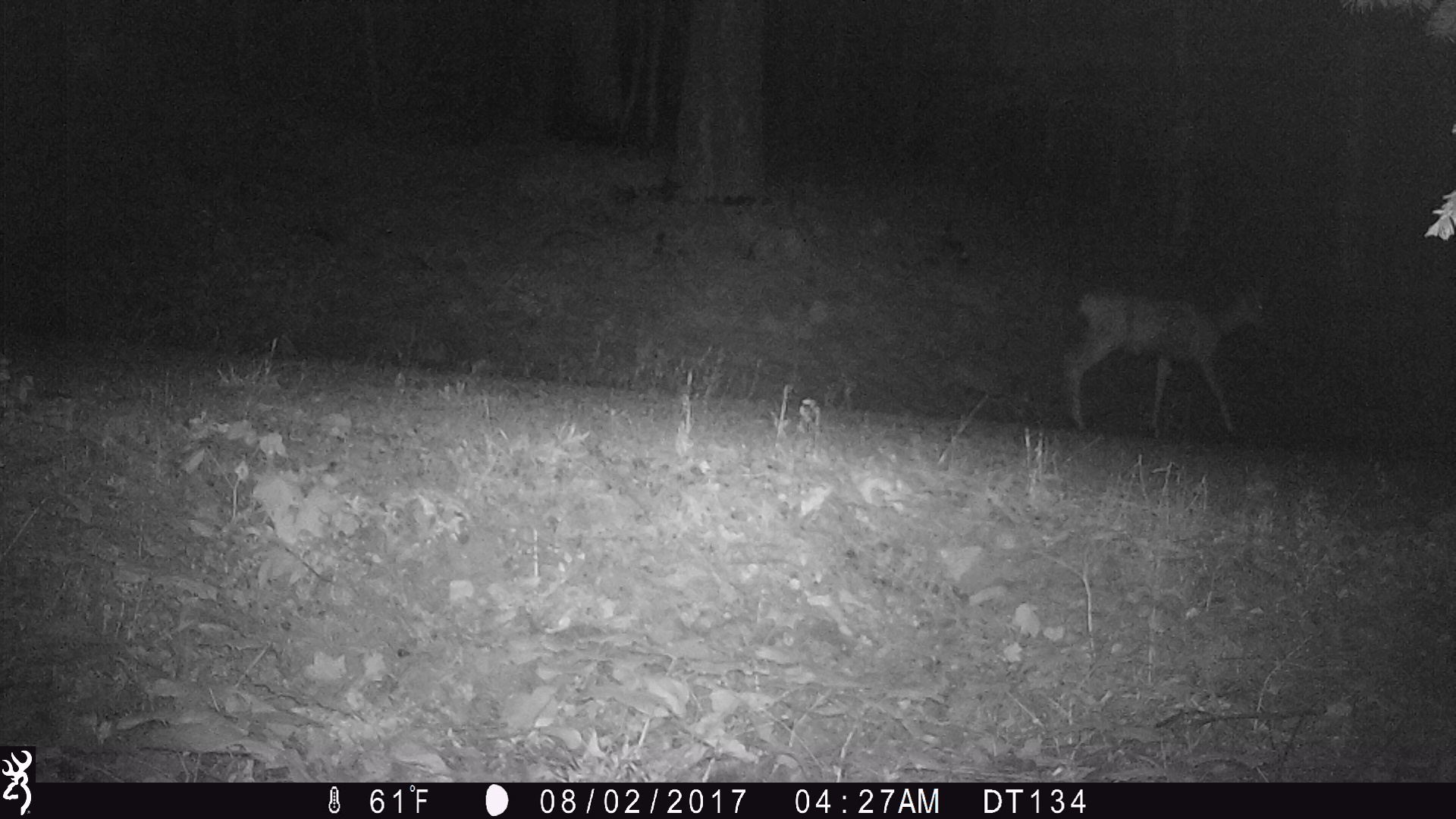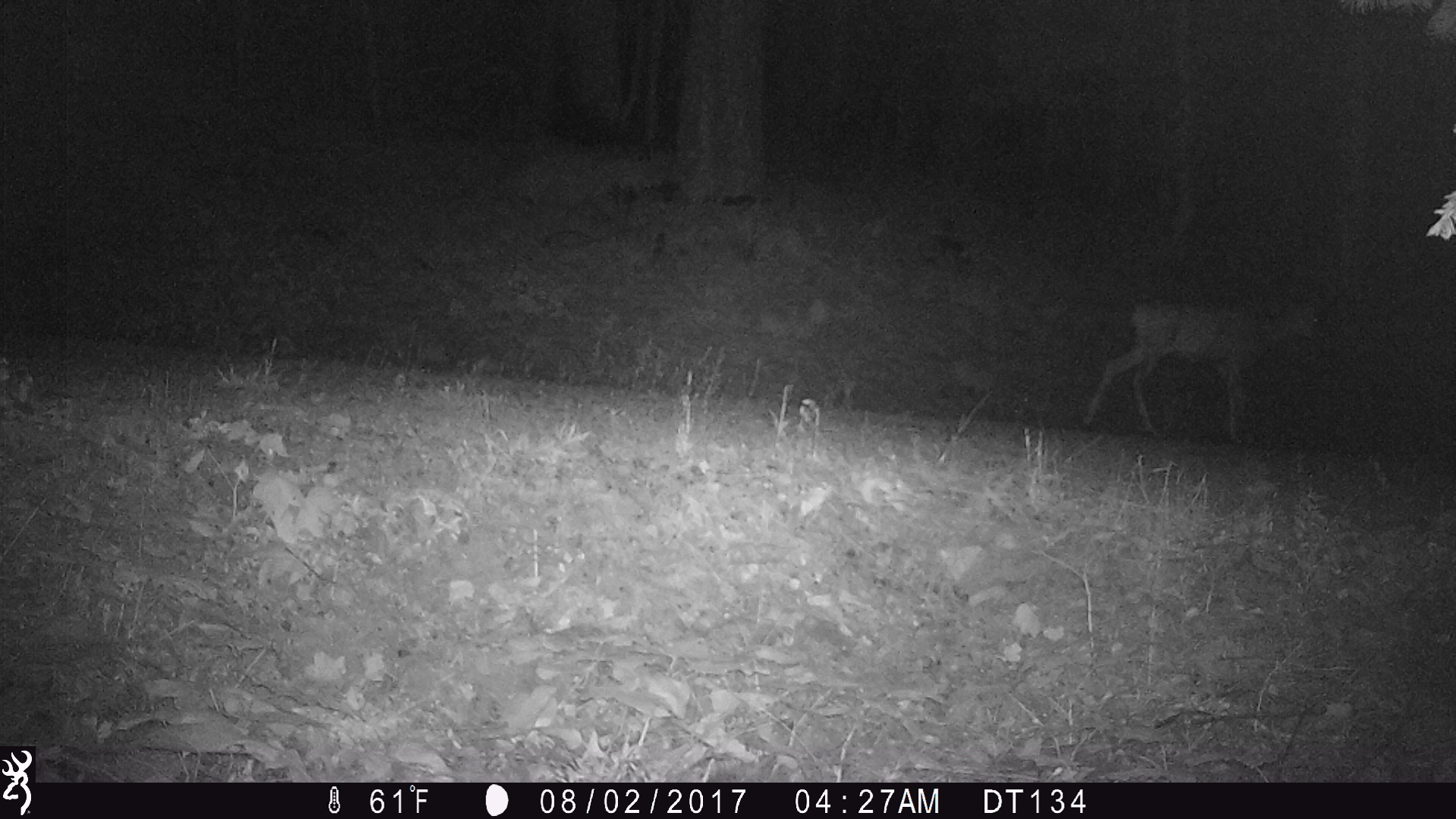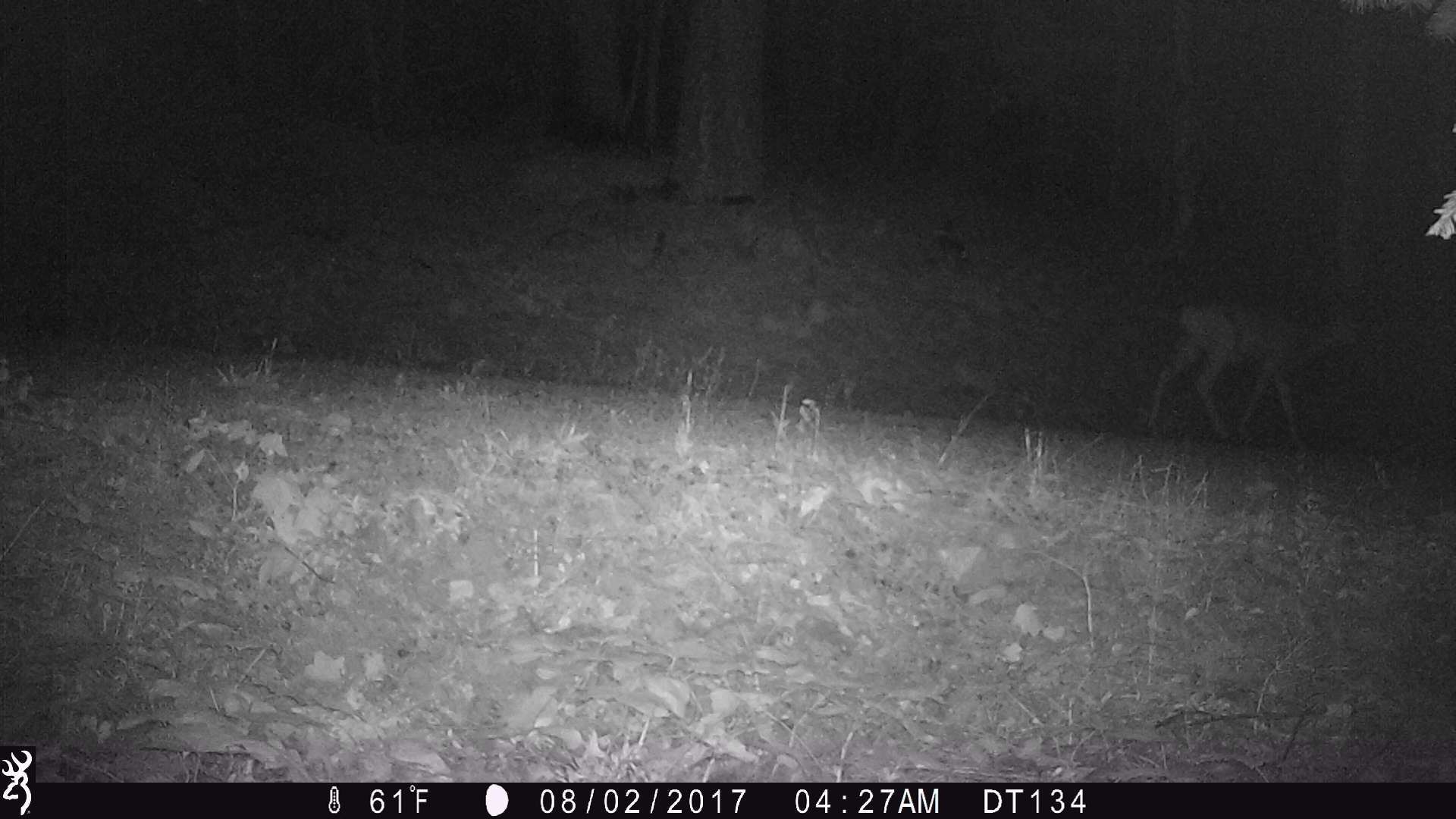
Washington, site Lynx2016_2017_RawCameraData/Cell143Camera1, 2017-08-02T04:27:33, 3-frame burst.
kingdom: Animalia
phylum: Chordata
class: Mammalia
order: Artiodactyla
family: Cervidae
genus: Odocoileus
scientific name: Odocoileus hemionus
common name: mule deer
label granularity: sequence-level